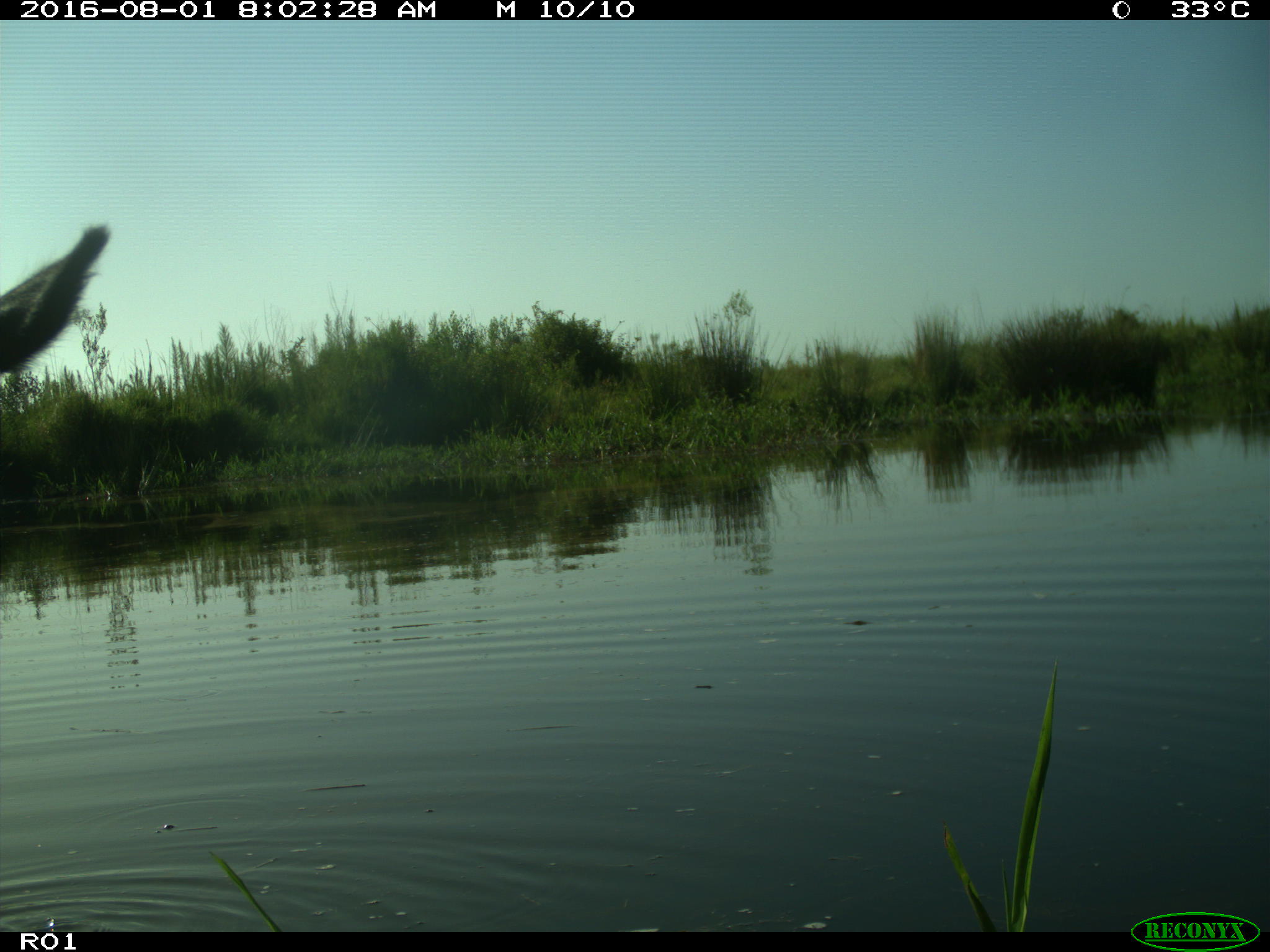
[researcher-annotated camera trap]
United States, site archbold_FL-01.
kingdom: Animalia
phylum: Chordata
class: Mammalia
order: Artiodactyla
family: Bovidae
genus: Bos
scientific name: Bos taurus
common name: domestic cow